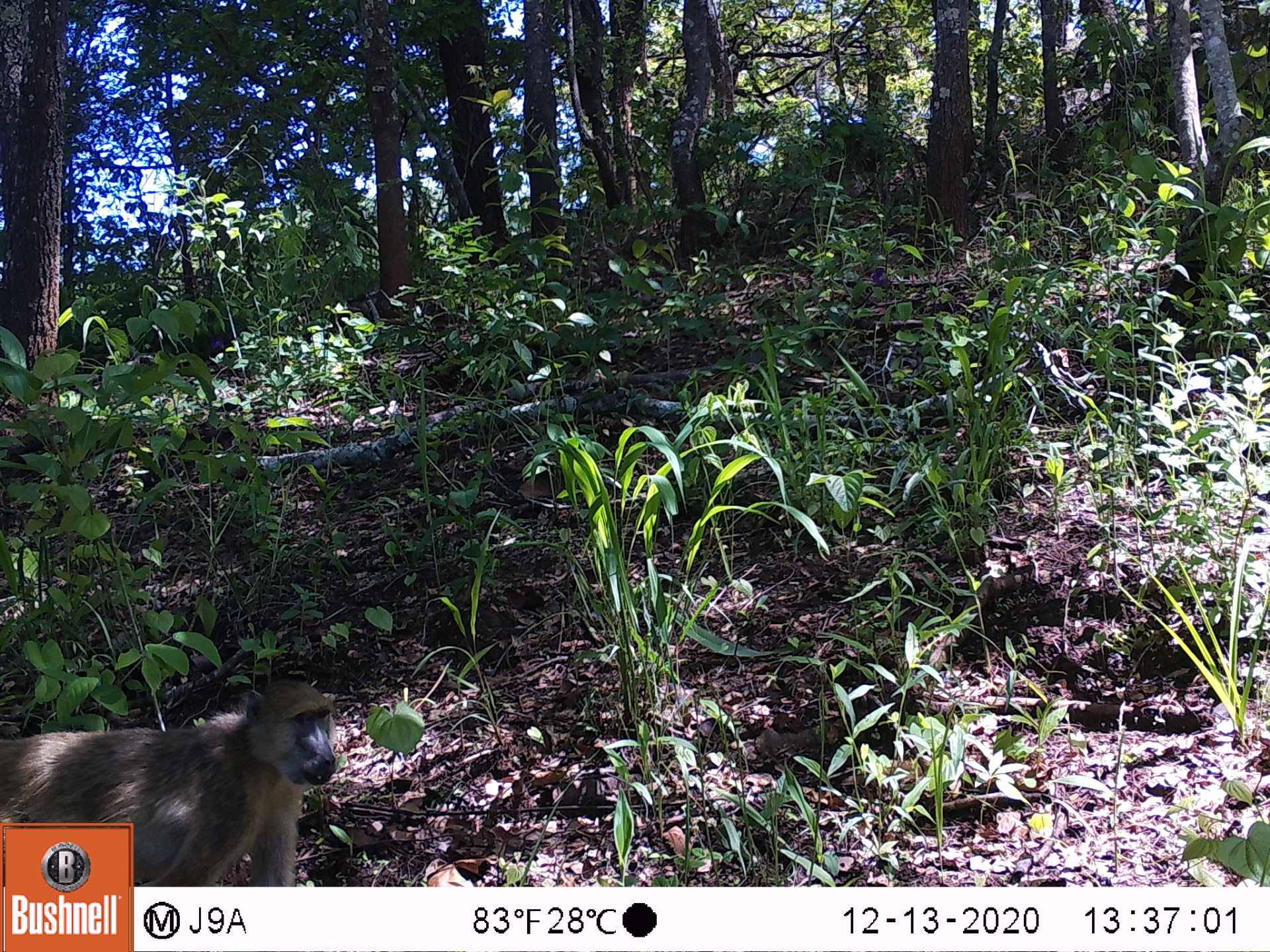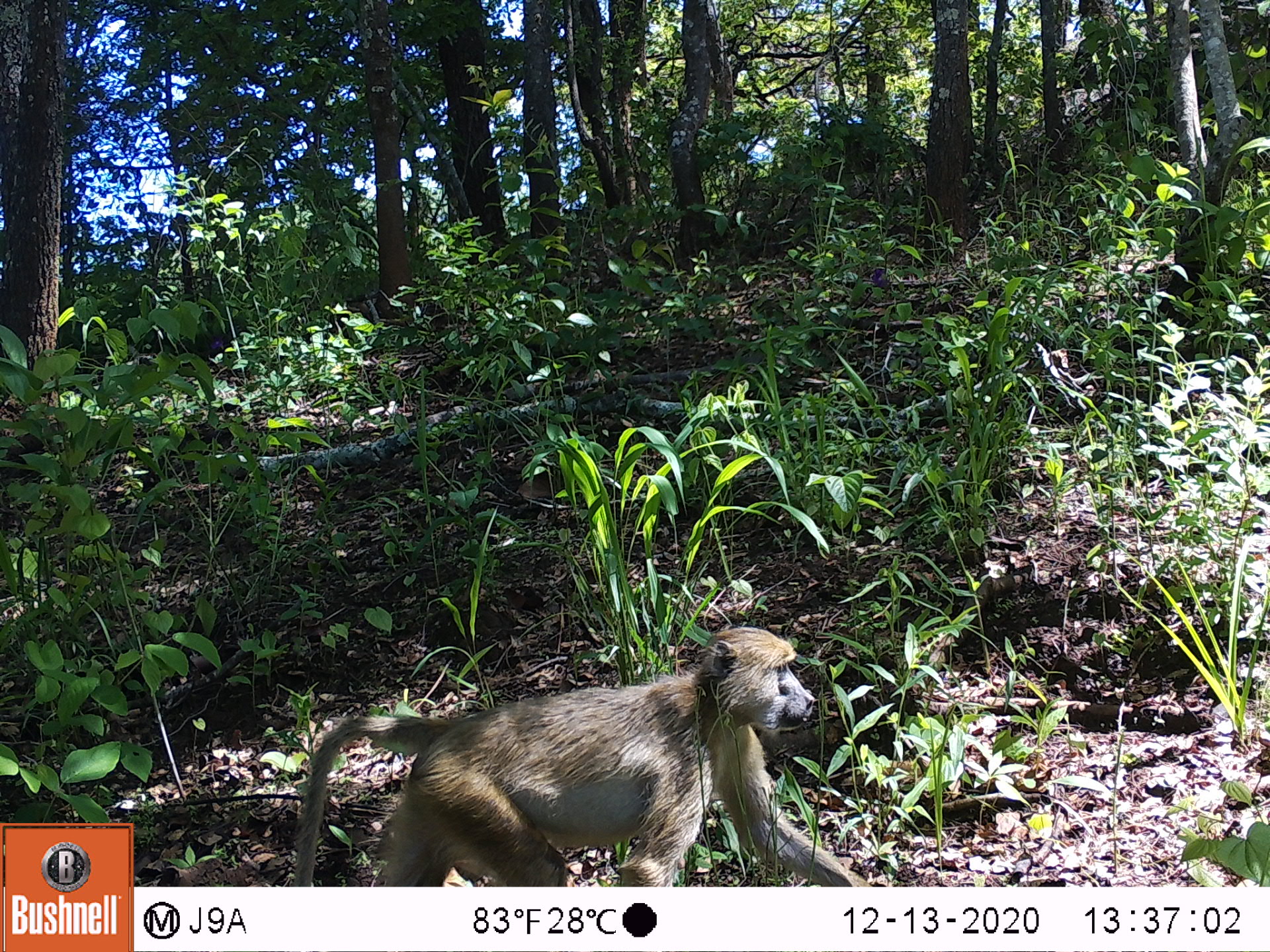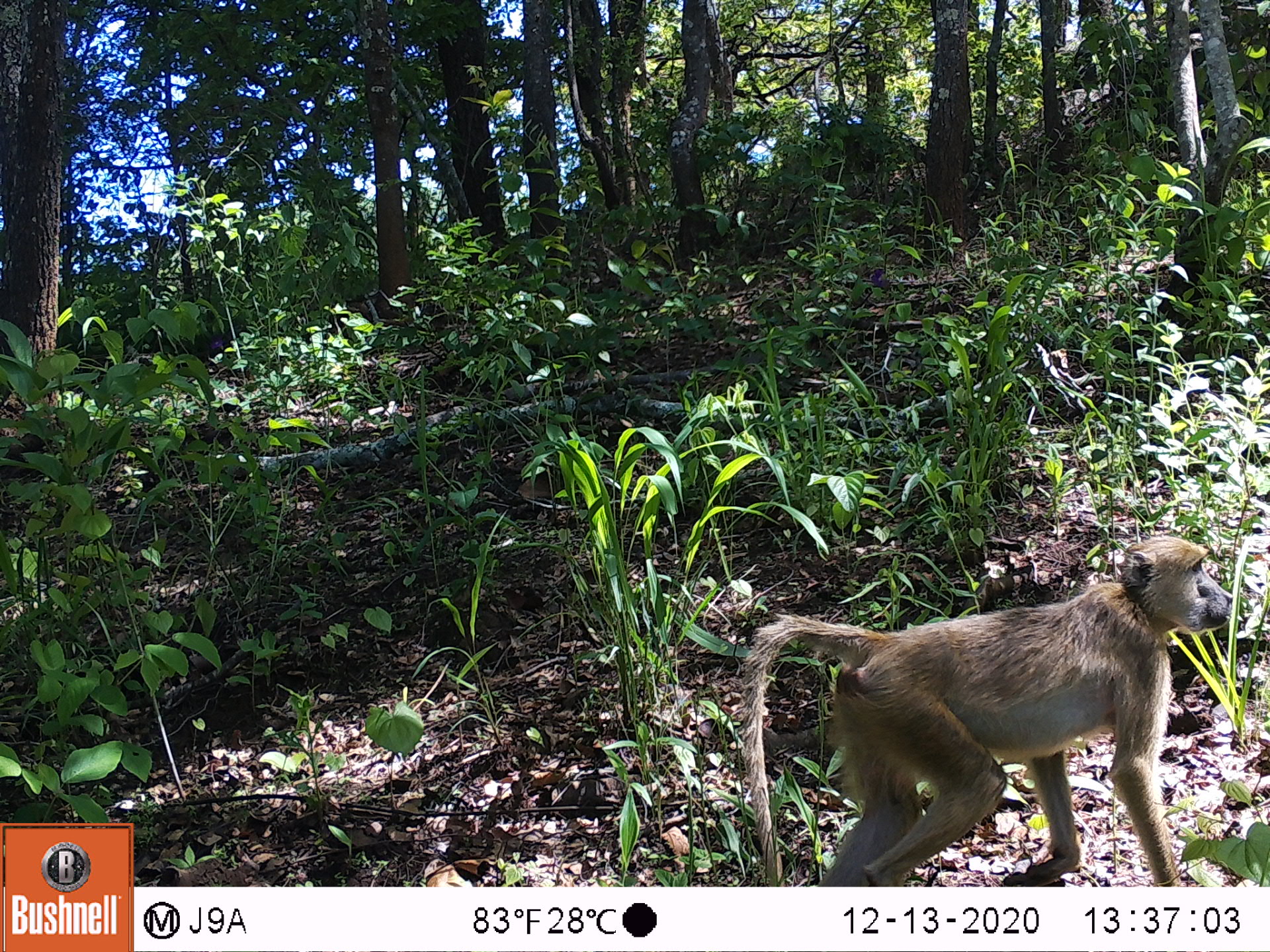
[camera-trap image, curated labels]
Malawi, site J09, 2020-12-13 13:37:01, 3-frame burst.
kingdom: Animalia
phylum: Chordata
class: Mammalia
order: Primates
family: Cercopithecidae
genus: Papio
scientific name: Papio cynocephalus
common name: yellow baboon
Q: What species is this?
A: Yellow baboon (Papio cynocephalus).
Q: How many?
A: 1.